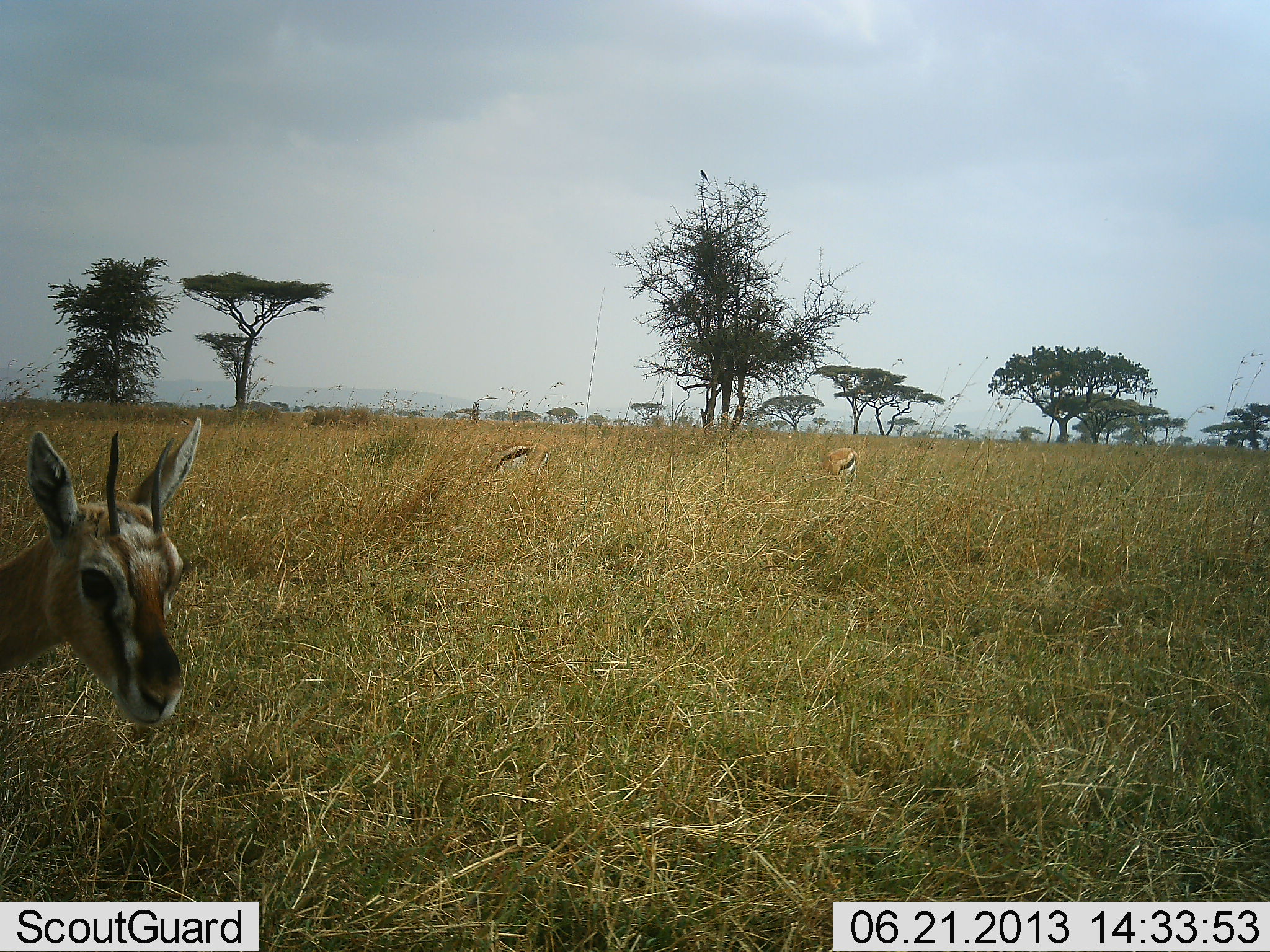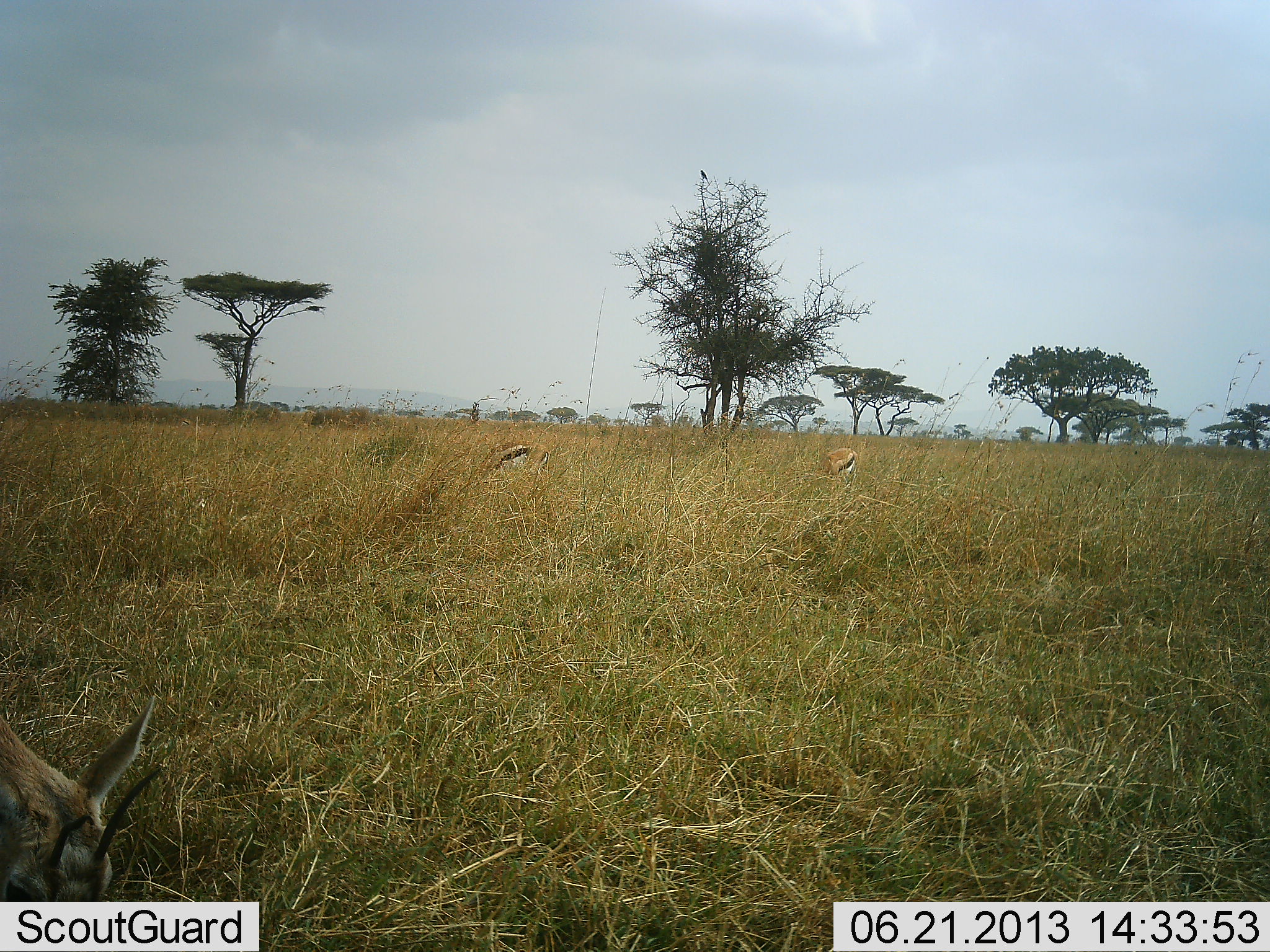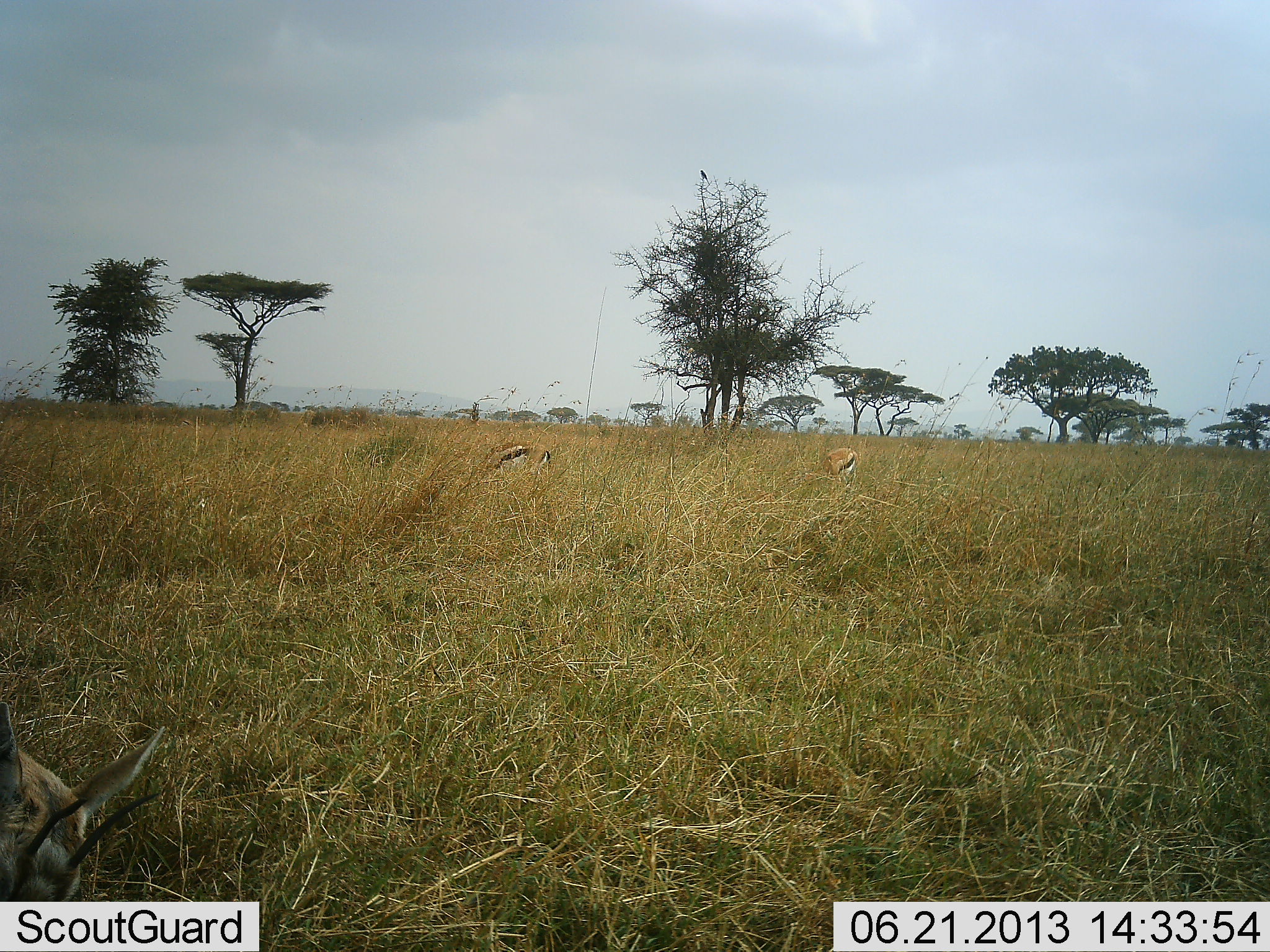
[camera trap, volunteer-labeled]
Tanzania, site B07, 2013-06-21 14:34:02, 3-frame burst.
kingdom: Animalia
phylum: Chordata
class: Mammalia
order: Artiodactyla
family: Bovidae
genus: Eudorcas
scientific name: Eudorcas thomsonii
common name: thomson's gazelle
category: gazellethomsons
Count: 3.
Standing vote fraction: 30%.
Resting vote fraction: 0%.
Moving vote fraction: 10%.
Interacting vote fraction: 0%.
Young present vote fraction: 0%.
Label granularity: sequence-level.